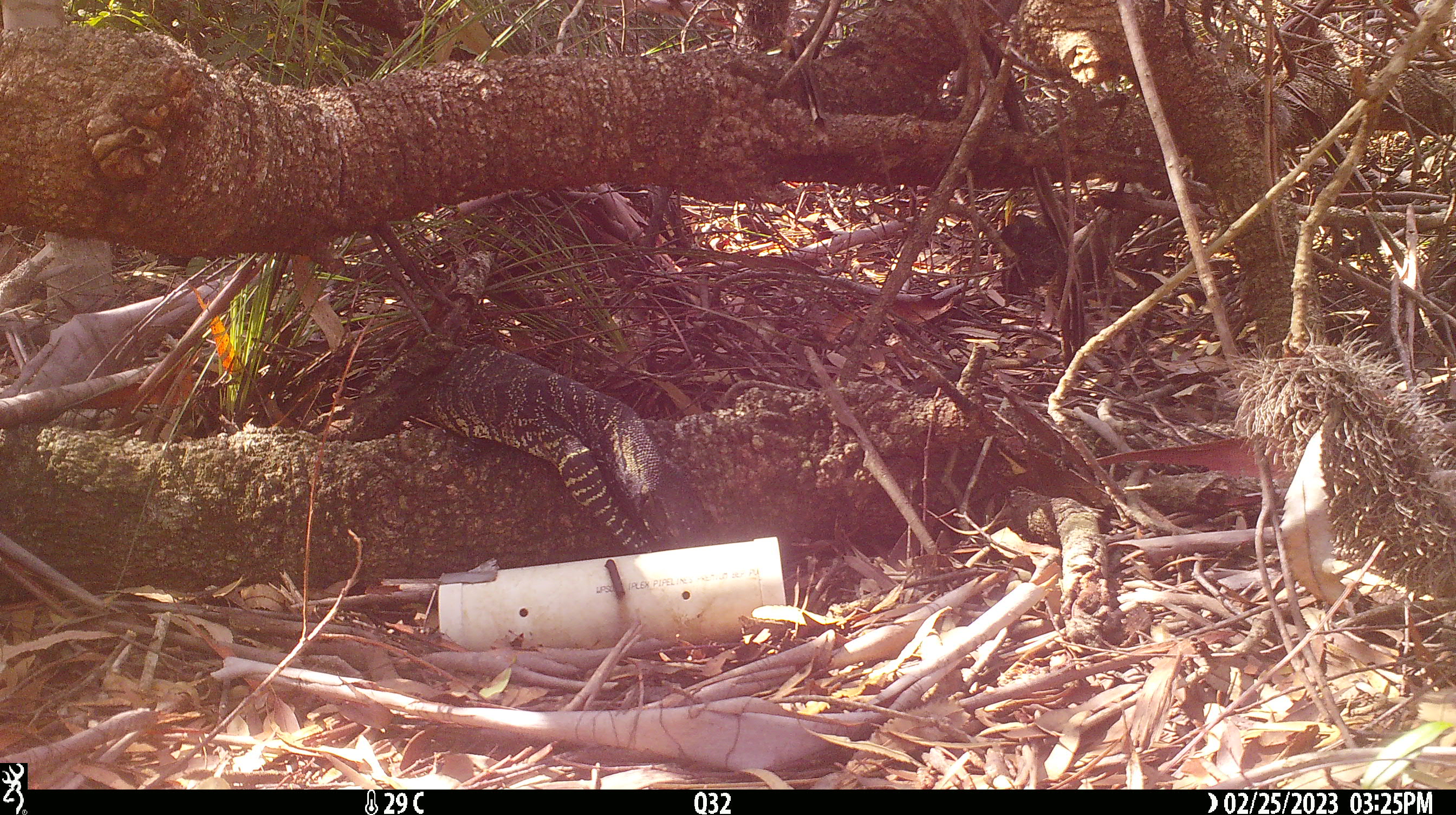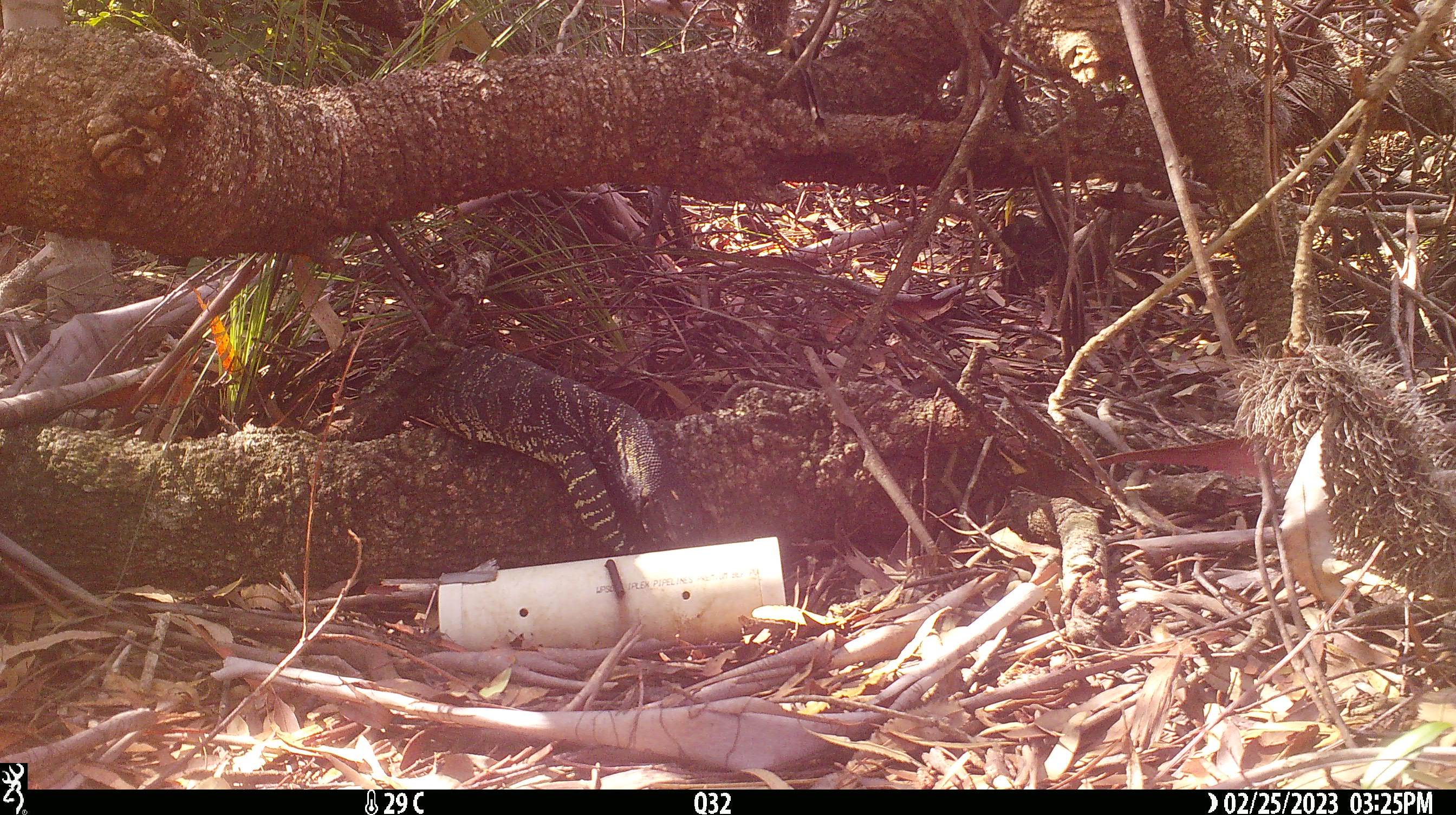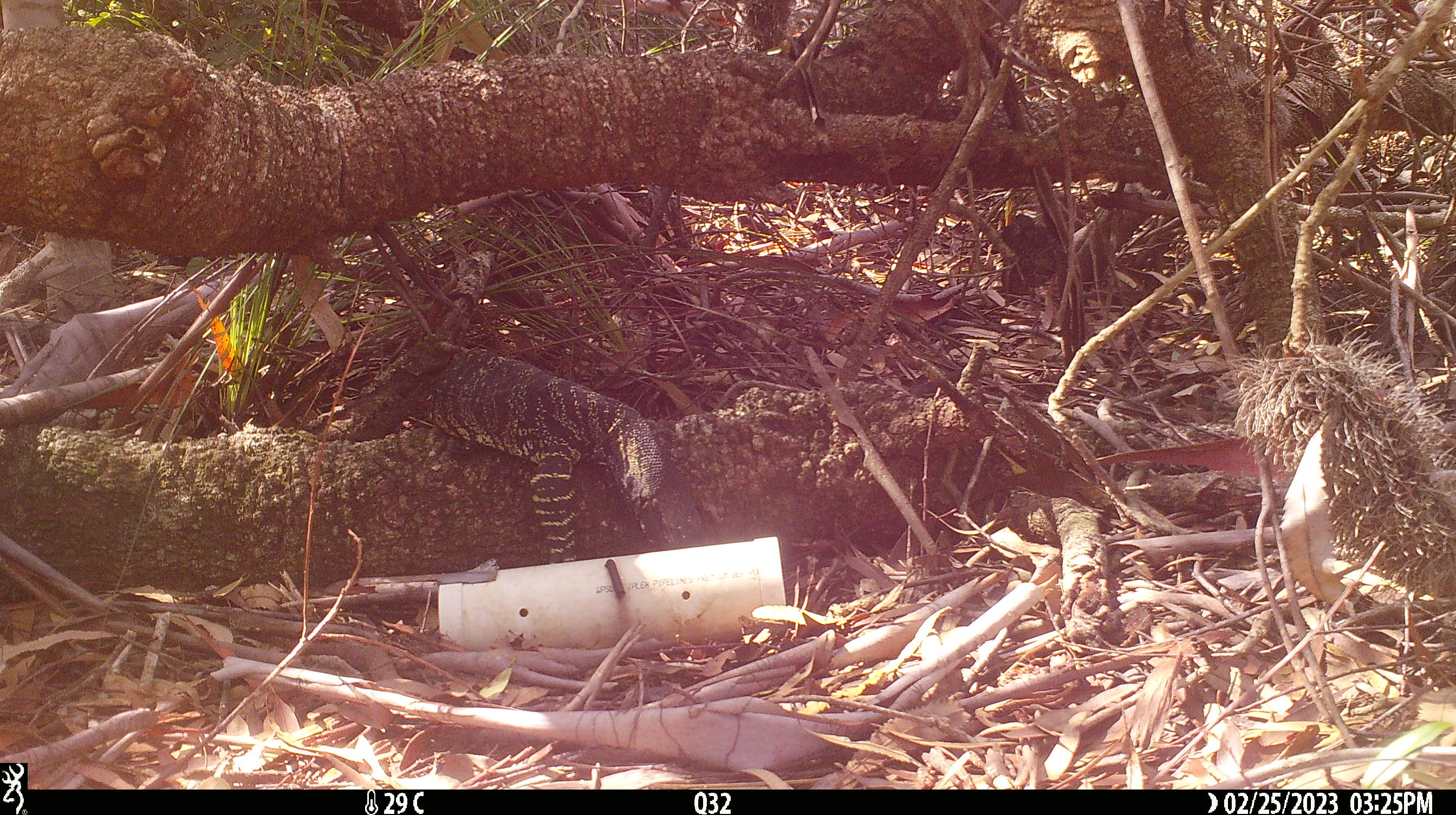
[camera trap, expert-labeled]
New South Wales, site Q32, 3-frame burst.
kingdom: Animalia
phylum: Chordata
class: Reptilia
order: Squamata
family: Varanidae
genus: Varanus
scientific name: Varanus varius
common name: lace monitor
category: goanna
Goanna (lace monitor) (Varanus varius).